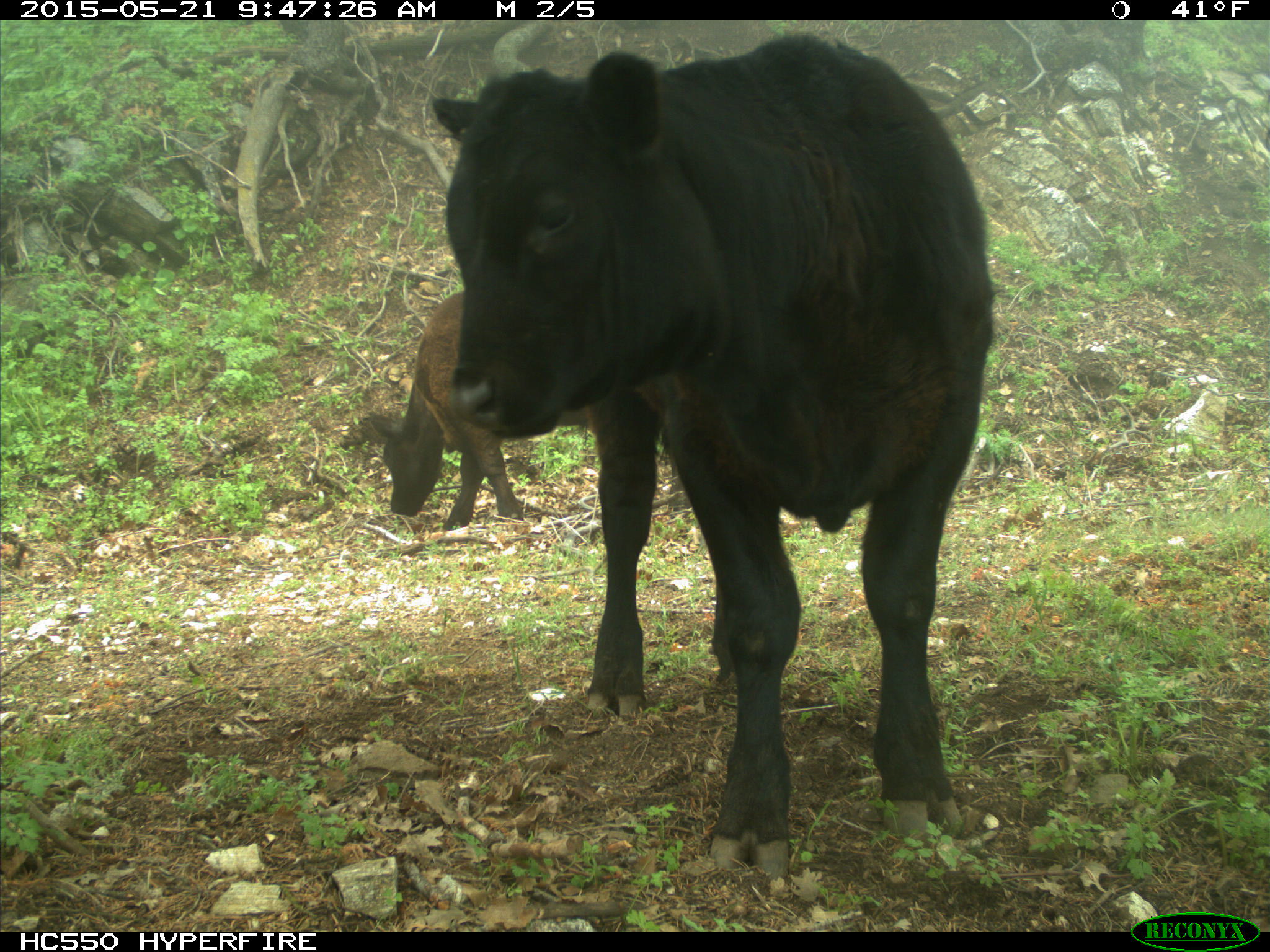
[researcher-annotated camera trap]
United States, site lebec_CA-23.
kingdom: Animalia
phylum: Chordata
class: Mammalia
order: Artiodactyla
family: Bovidae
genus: Bos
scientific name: Bos taurus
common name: domestic cow